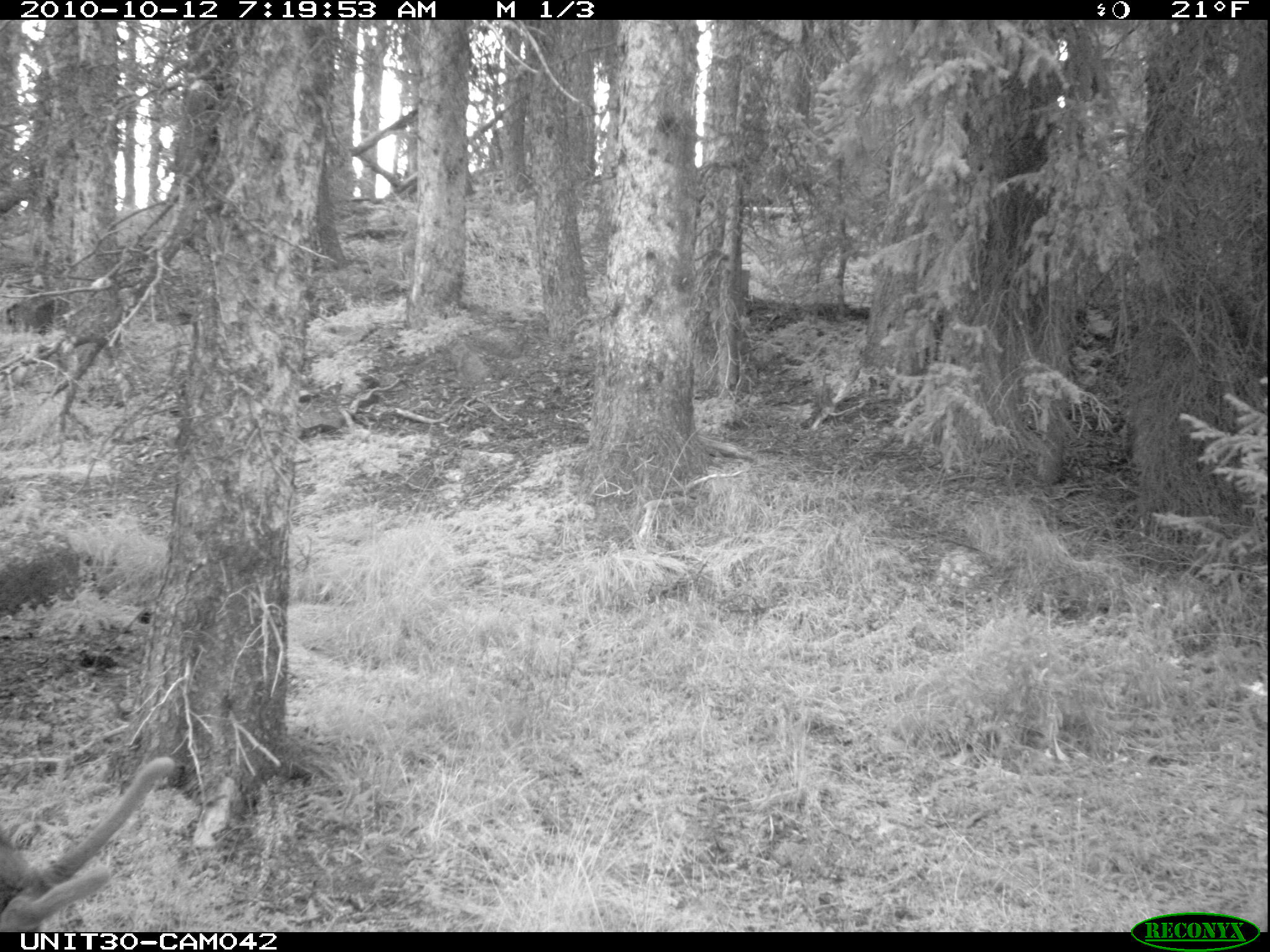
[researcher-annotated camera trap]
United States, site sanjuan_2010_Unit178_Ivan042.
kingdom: Animalia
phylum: Chordata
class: Mammalia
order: Artiodactyla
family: Cervidae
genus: Cervus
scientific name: Cervus elaphus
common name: red deer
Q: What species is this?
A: Cervus elaphus (red deer).